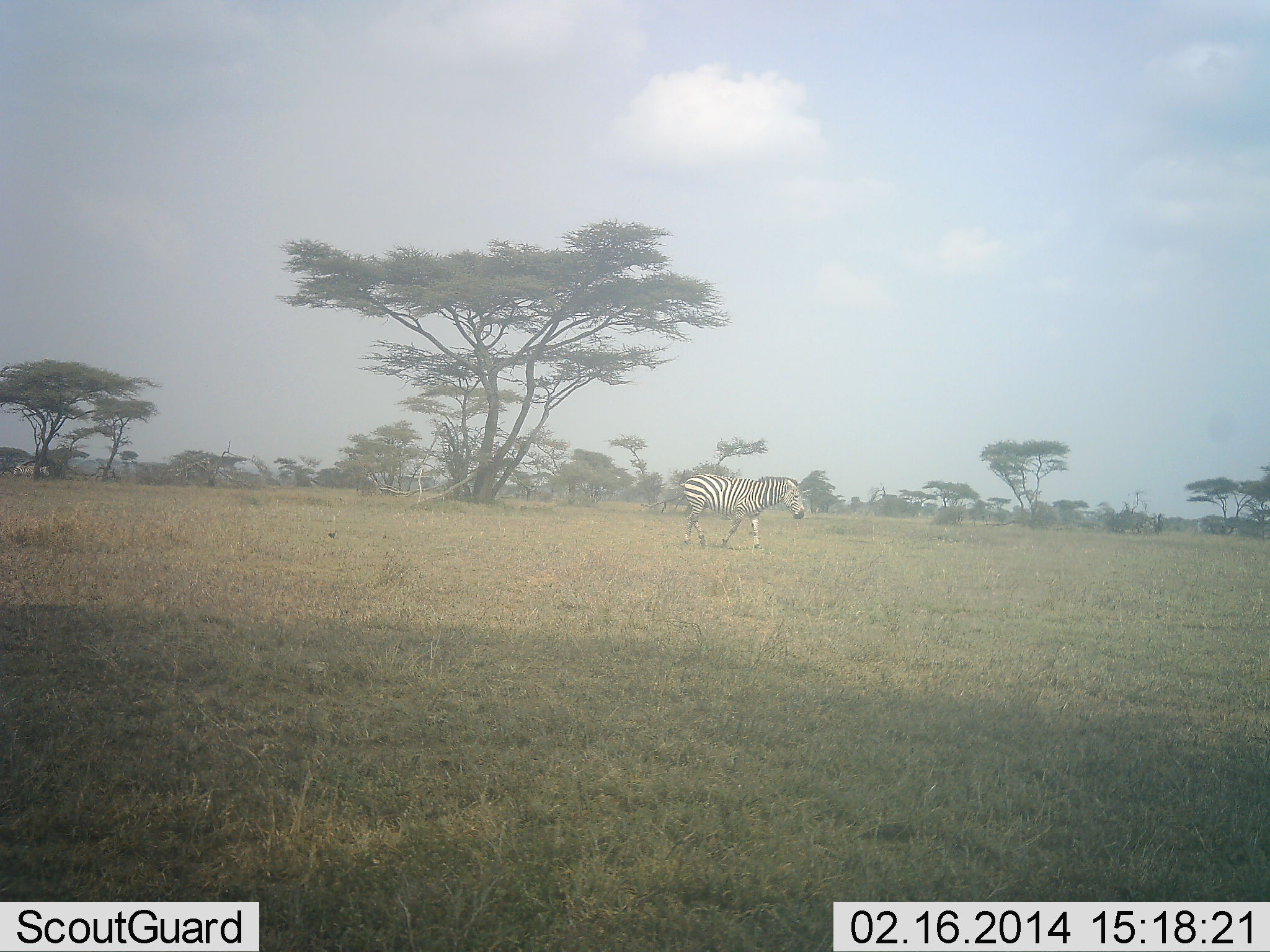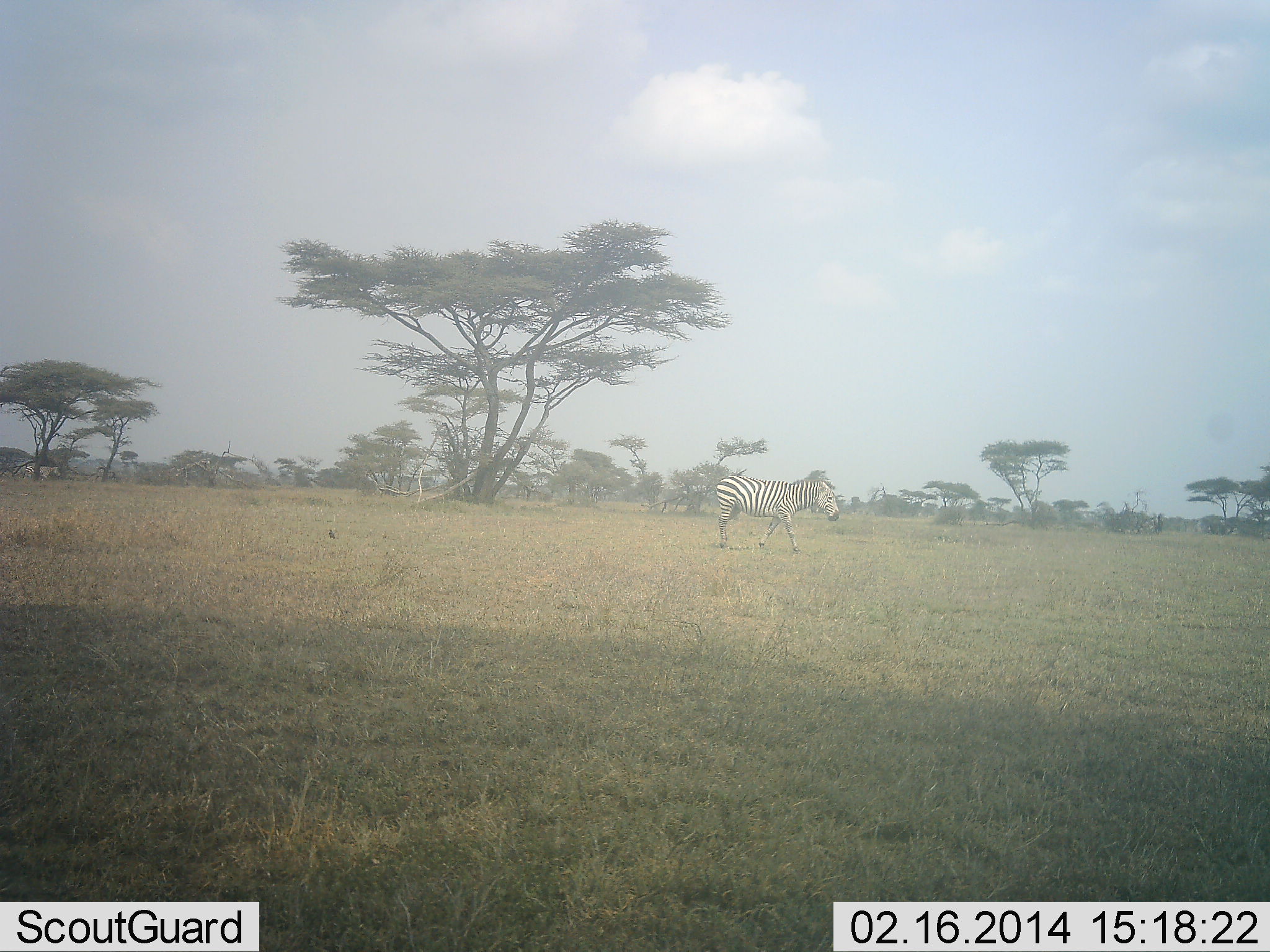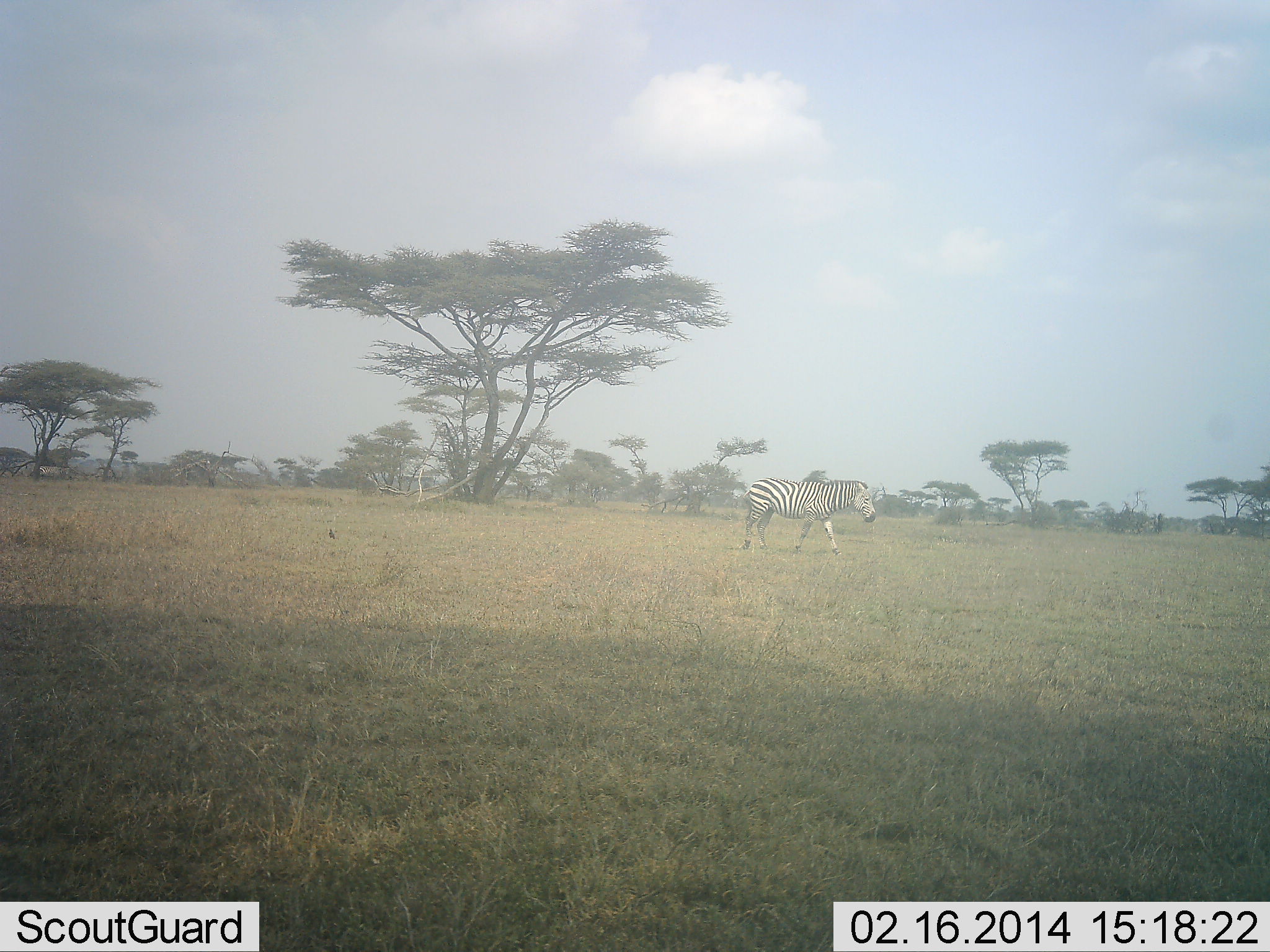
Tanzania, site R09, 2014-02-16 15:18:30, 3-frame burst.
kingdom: Animalia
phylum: Chordata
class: Mammalia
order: Perissodactyla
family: Equidae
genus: Equus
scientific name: Equus quagga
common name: plains zebra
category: zebra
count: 1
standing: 20%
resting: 0%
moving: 90%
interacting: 0%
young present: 0%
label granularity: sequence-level